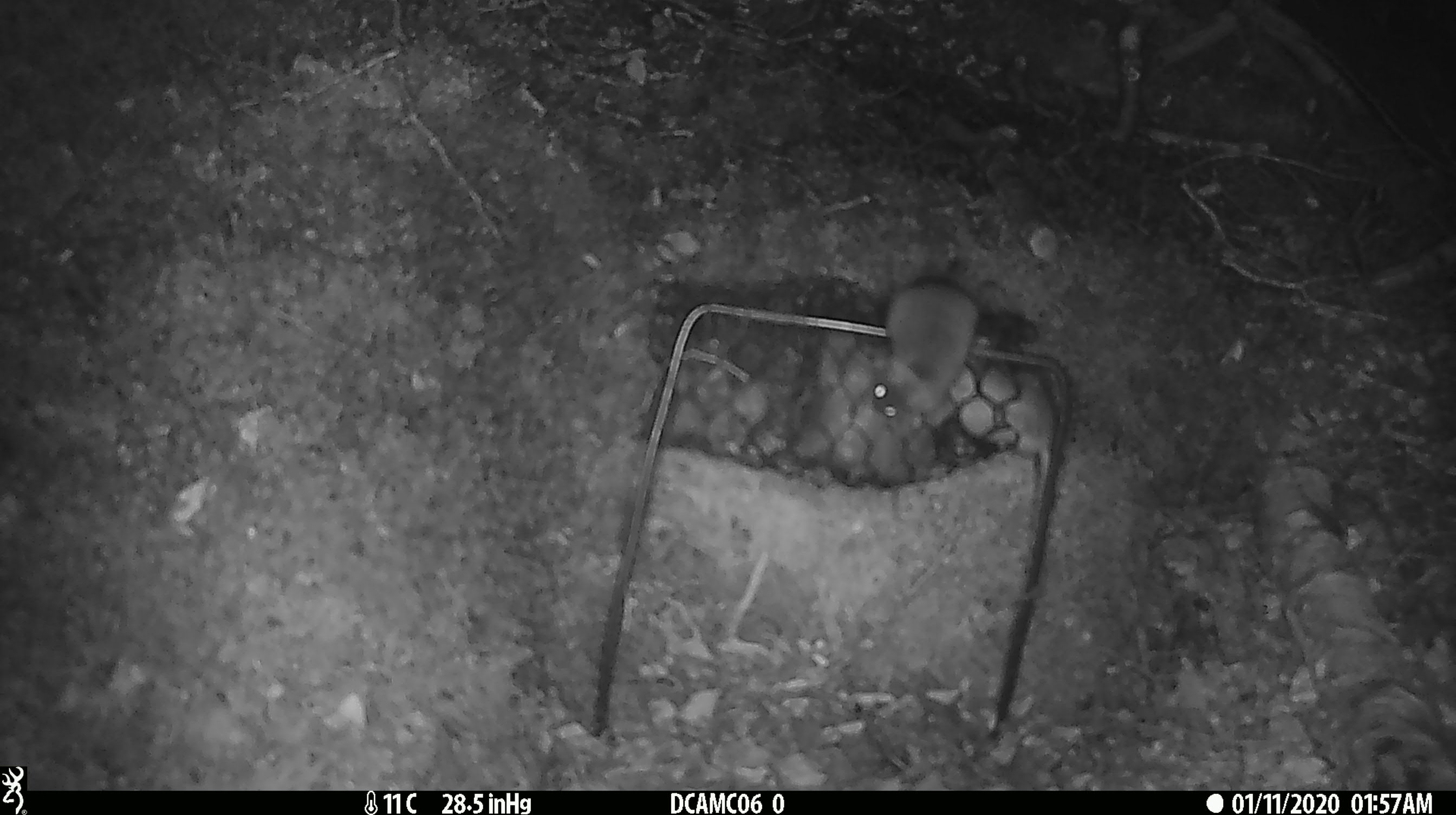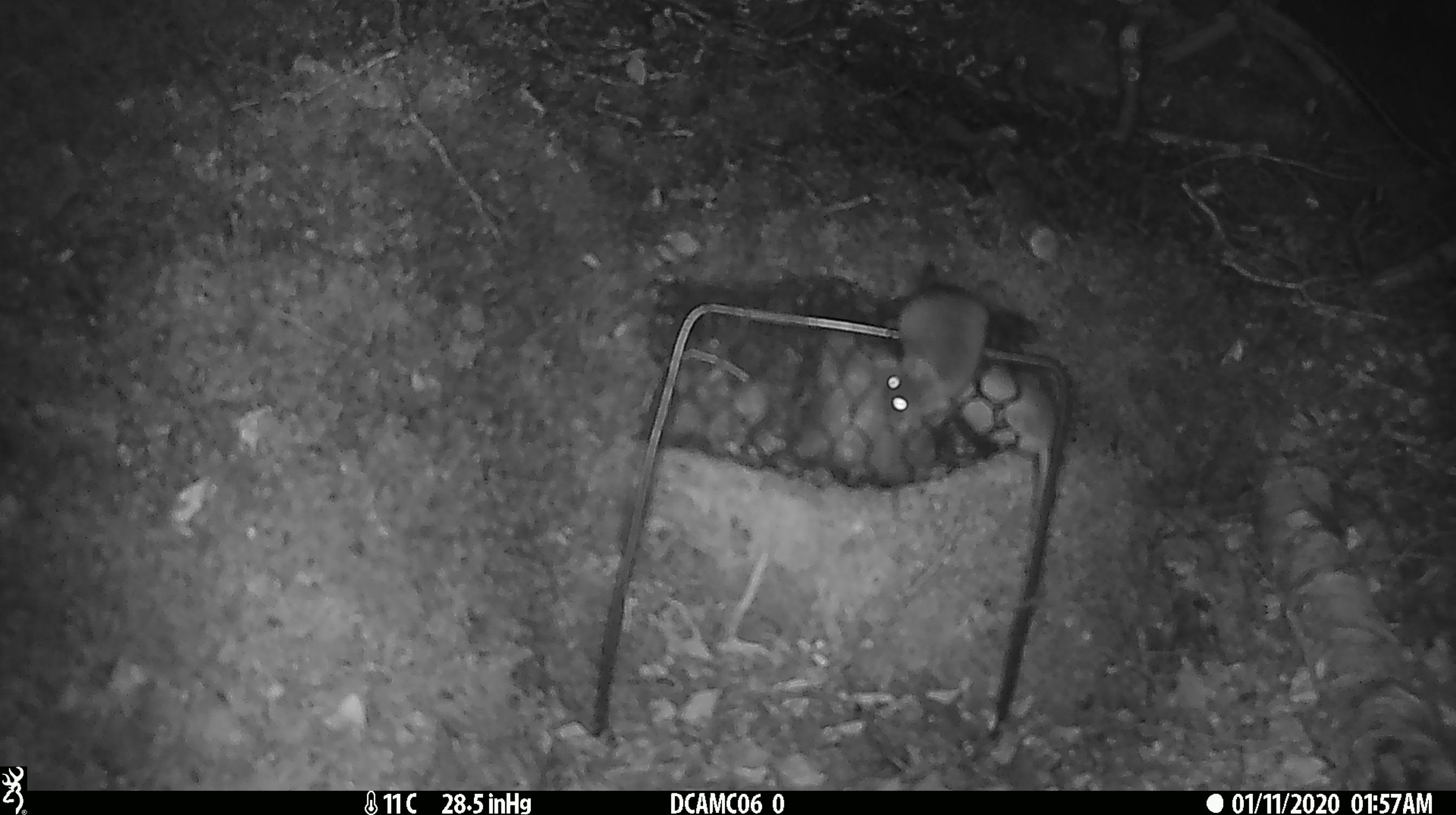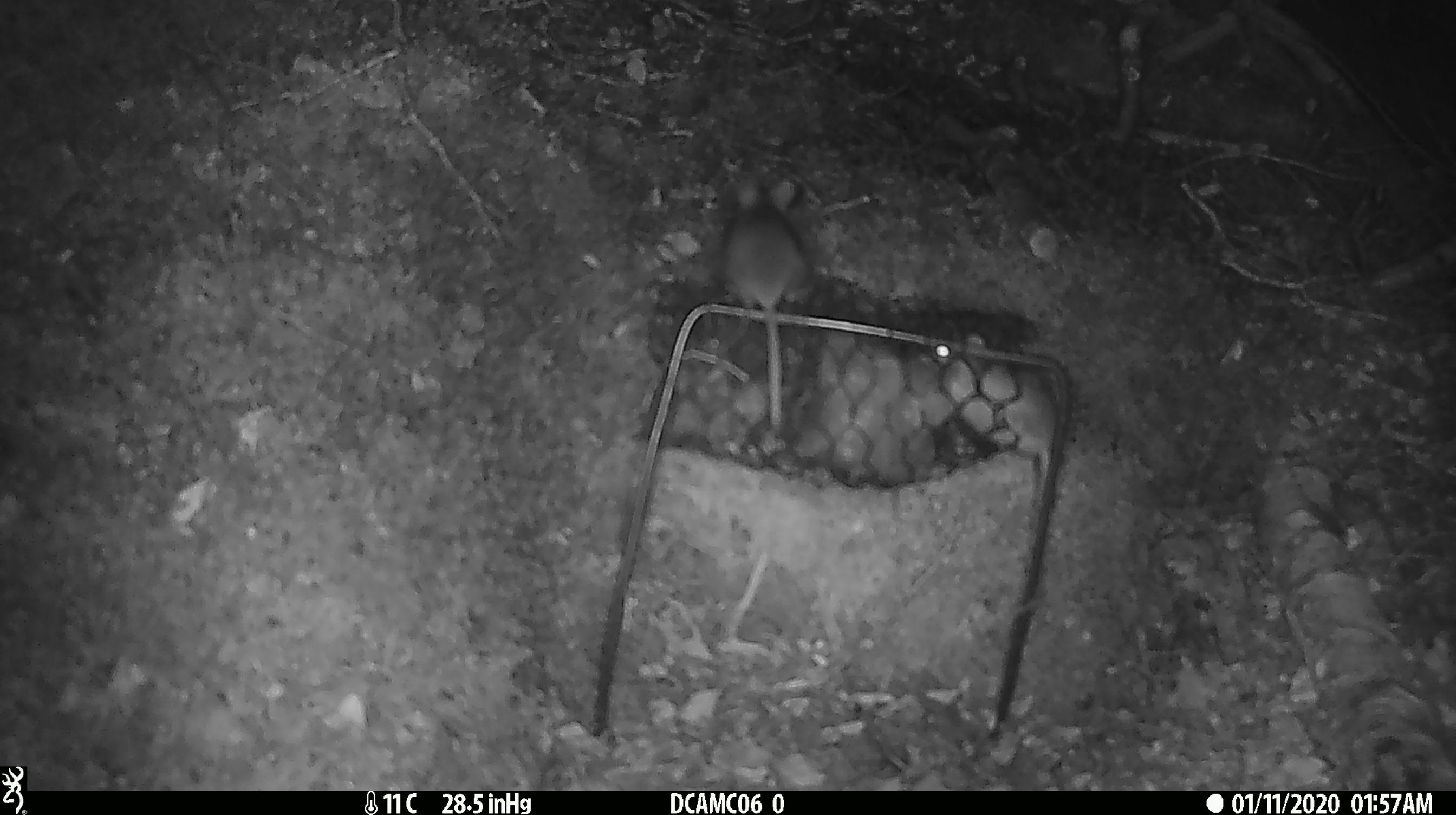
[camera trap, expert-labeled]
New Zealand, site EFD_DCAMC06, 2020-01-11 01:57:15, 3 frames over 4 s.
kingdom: Animalia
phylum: Chordata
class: Mammalia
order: Rodentia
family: Muridae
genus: Mus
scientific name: Mus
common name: mouse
Mouse (Mus).